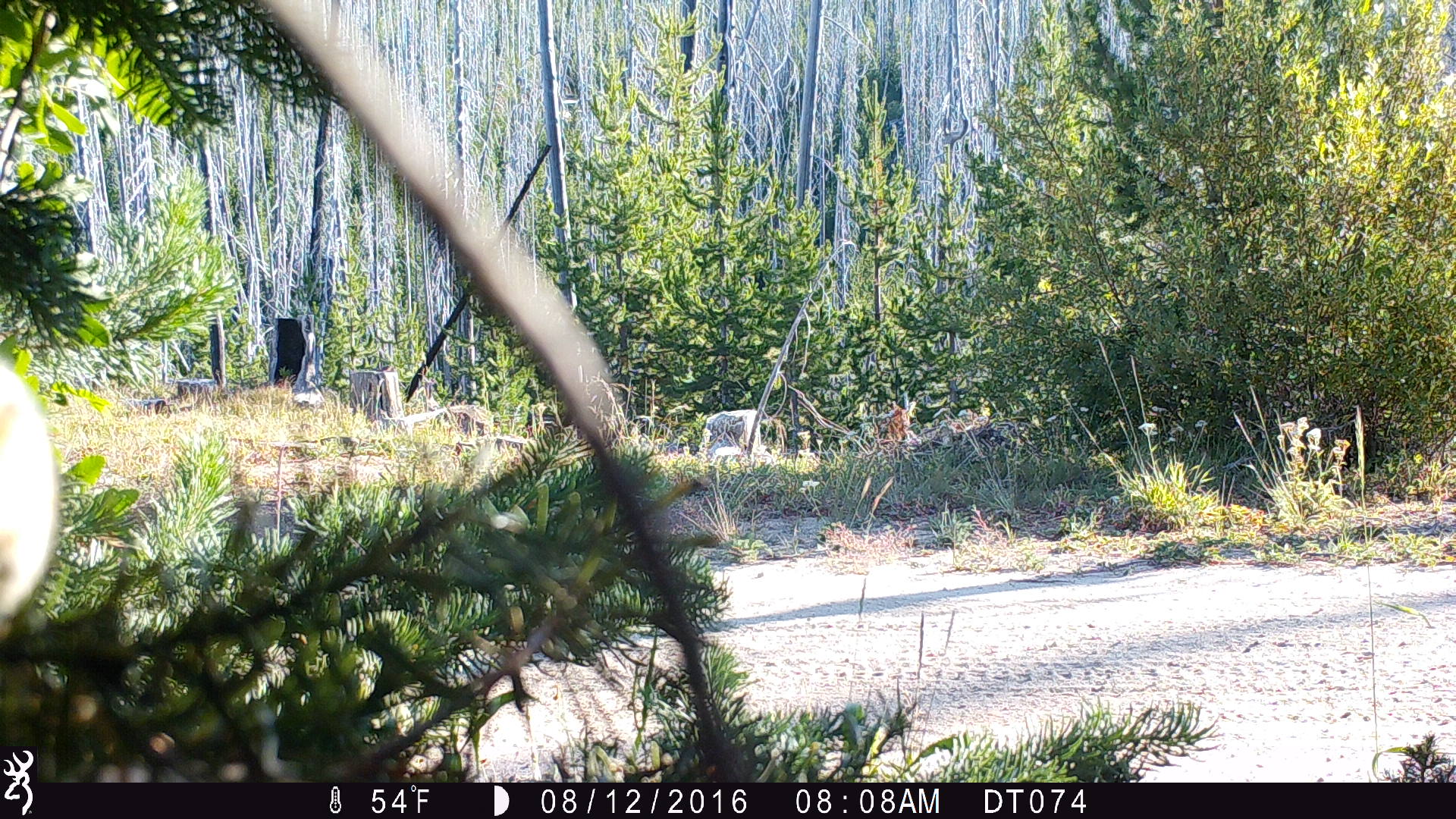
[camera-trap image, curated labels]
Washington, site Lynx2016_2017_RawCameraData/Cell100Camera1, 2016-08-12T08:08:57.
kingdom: Animalia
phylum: Chordata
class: Mammalia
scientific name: Mammalia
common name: small mammal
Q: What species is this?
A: Small mammal (Mammalia).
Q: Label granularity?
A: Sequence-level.